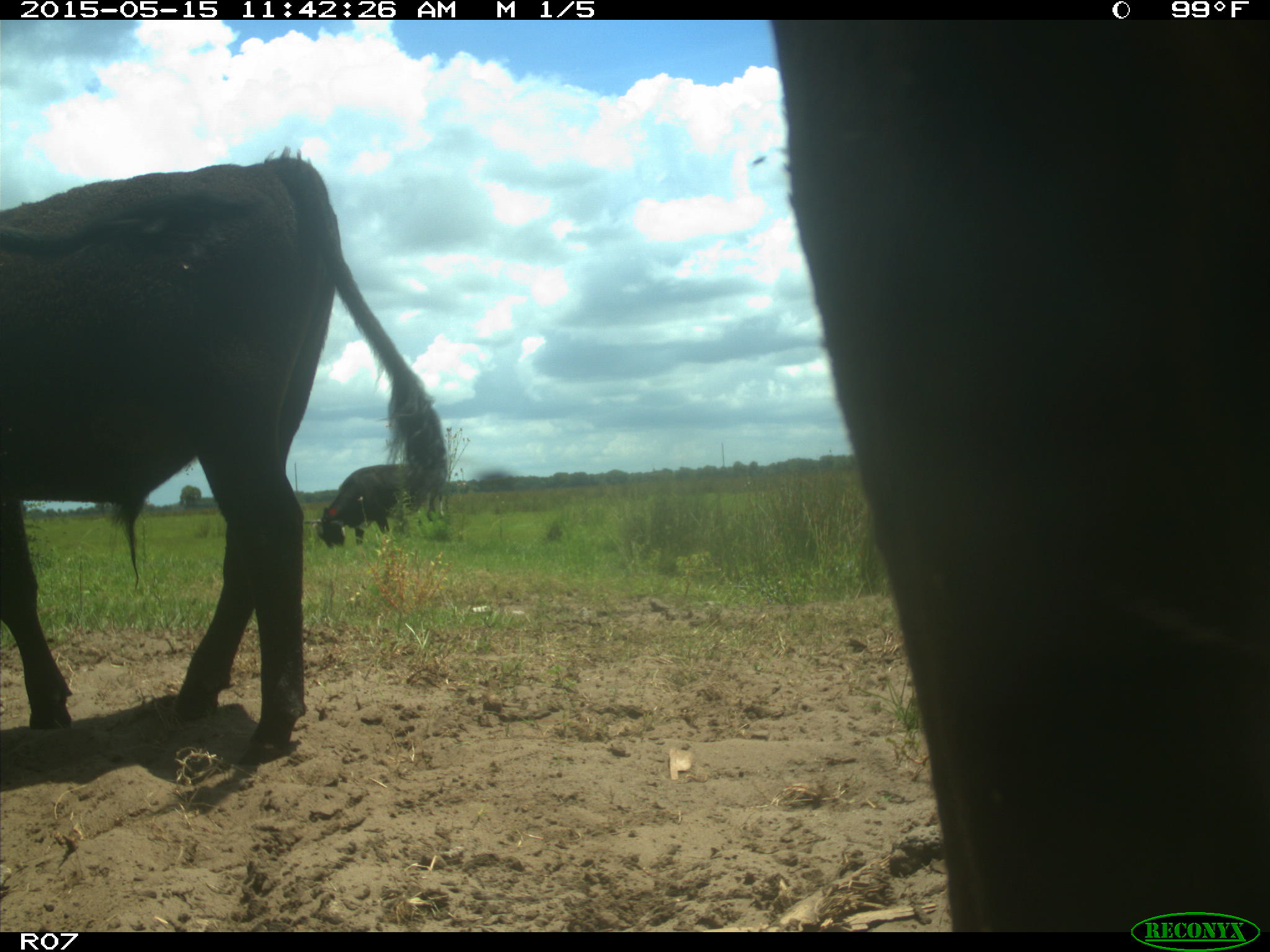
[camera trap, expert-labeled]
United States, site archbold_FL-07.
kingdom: Animalia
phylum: Chordata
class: Mammalia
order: Artiodactyla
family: Bovidae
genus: Bos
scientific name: Bos taurus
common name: domestic cow